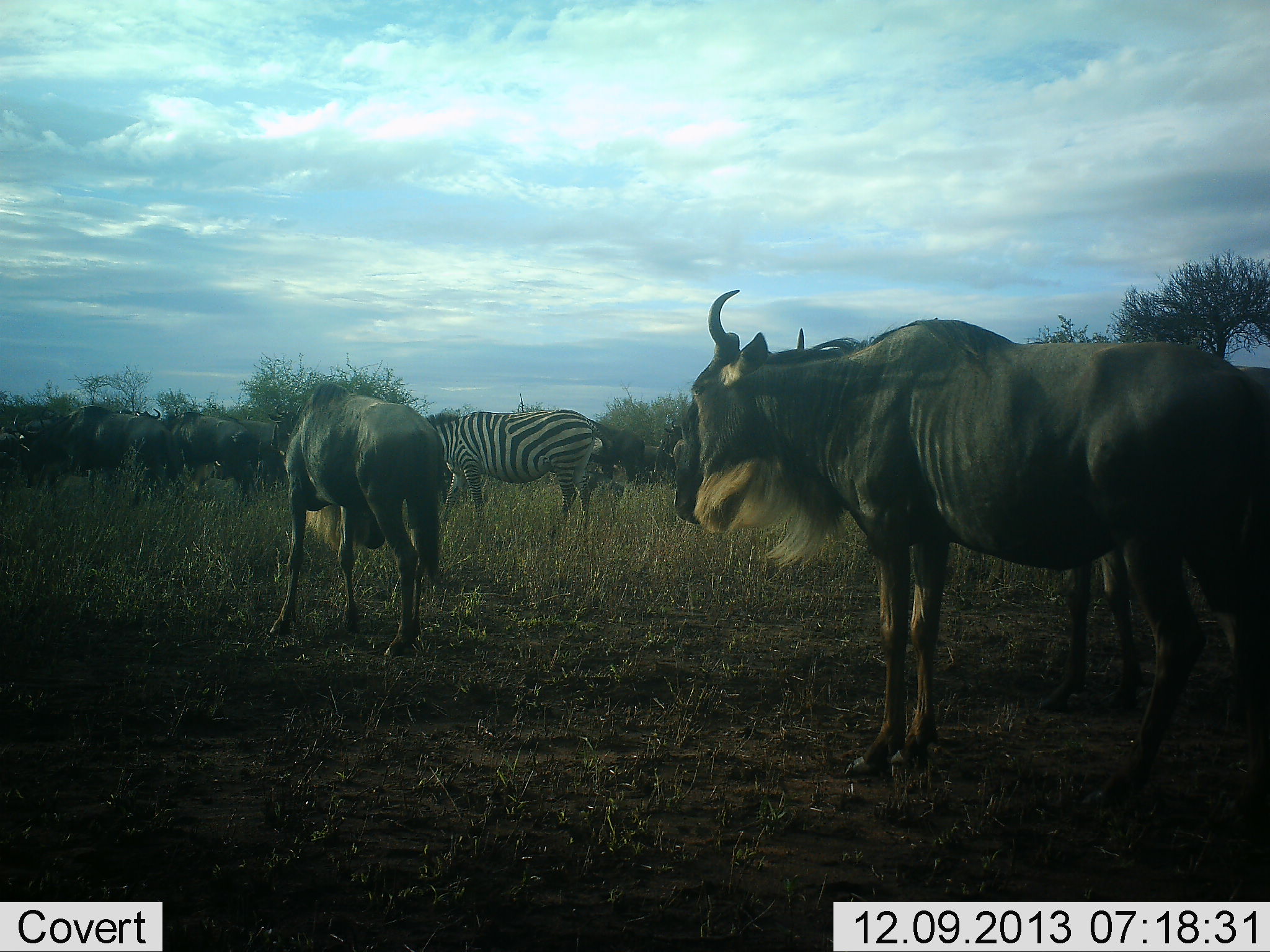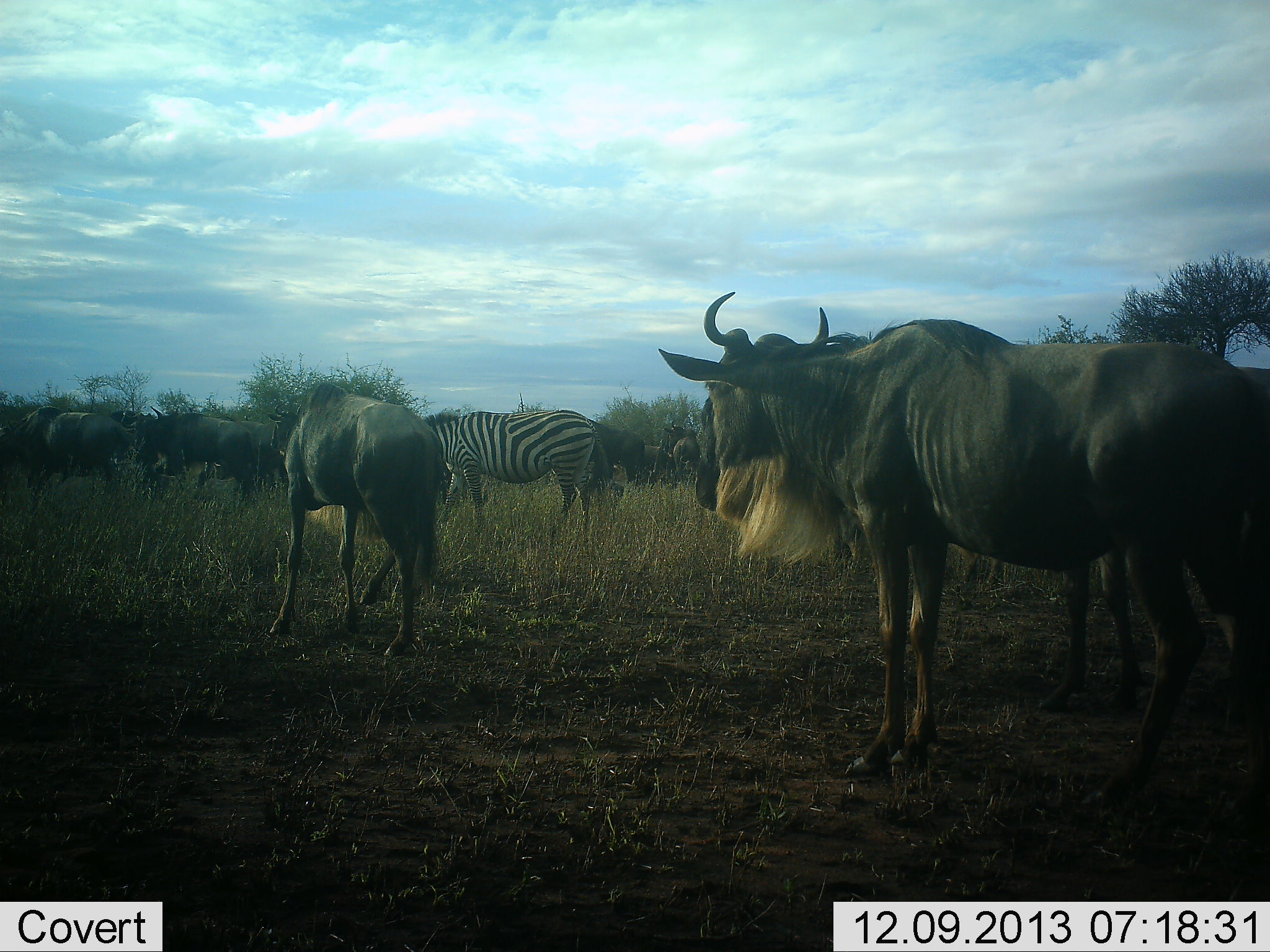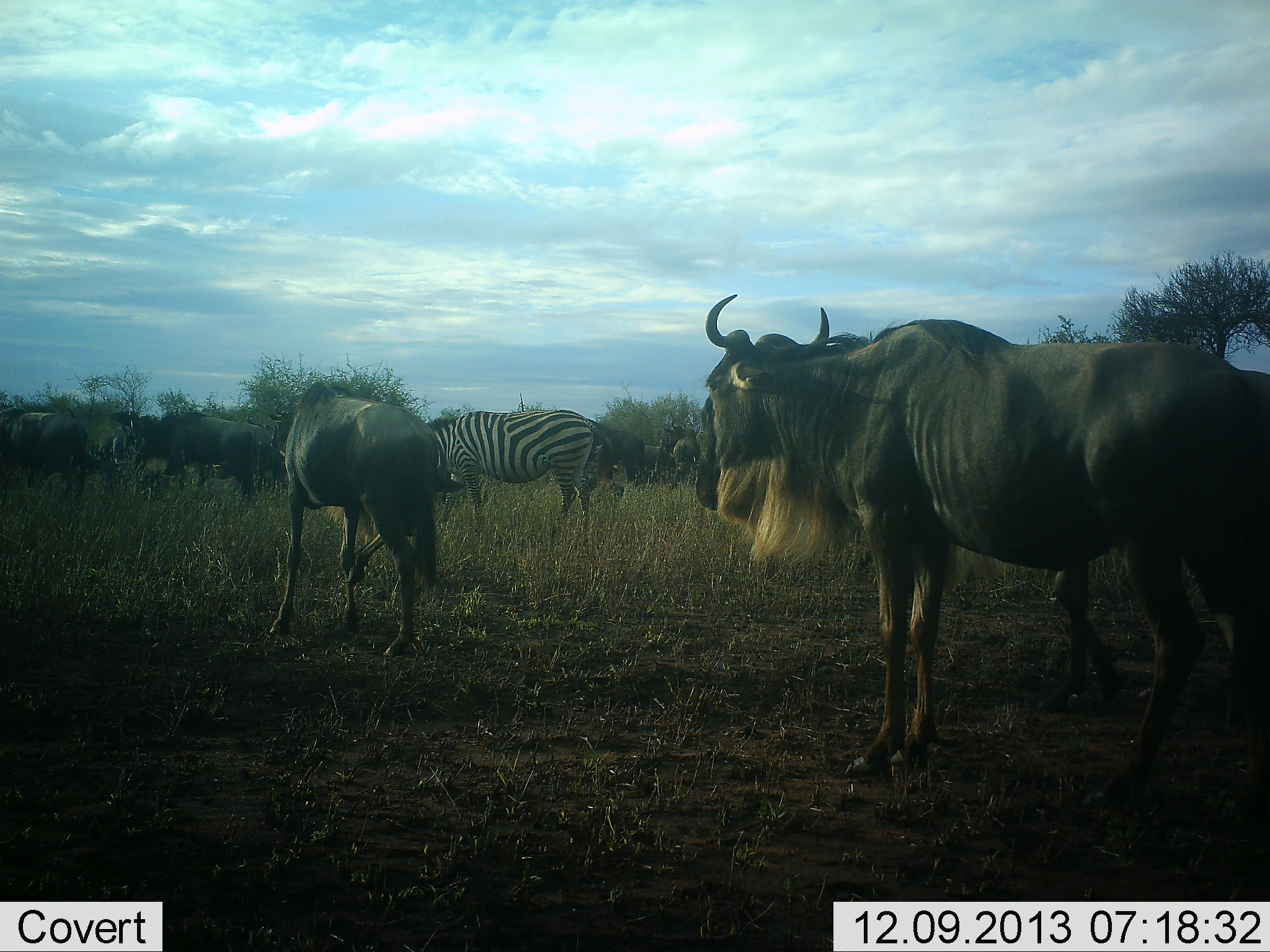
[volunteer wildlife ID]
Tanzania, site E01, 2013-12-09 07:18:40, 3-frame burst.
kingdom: Animalia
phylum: Chordata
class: Mammalia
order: Artiodactyla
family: Bovidae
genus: Connochaetes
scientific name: Connochaetes taurinus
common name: blue wildebeest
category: wildebeest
Wildebeest (blue wildebeest) (Connochaetes taurinus), count 10. Behavior (volunteer vote fractions): standing 90%, resting 0%, moving 30%, interacting 0%. Young present (vote fraction): 0%. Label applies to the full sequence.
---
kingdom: Animalia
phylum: Chordata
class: Mammalia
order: Perissodactyla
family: Equidae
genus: Equus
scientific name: Equus quagga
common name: plains zebra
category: zebra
Zebra (plains zebra) (Equus quagga), count 1. Behavior (volunteer vote fractions): standing 70%, resting 0%, moving 0%, interacting 0%. Young present (vote fraction): 0%. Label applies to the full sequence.